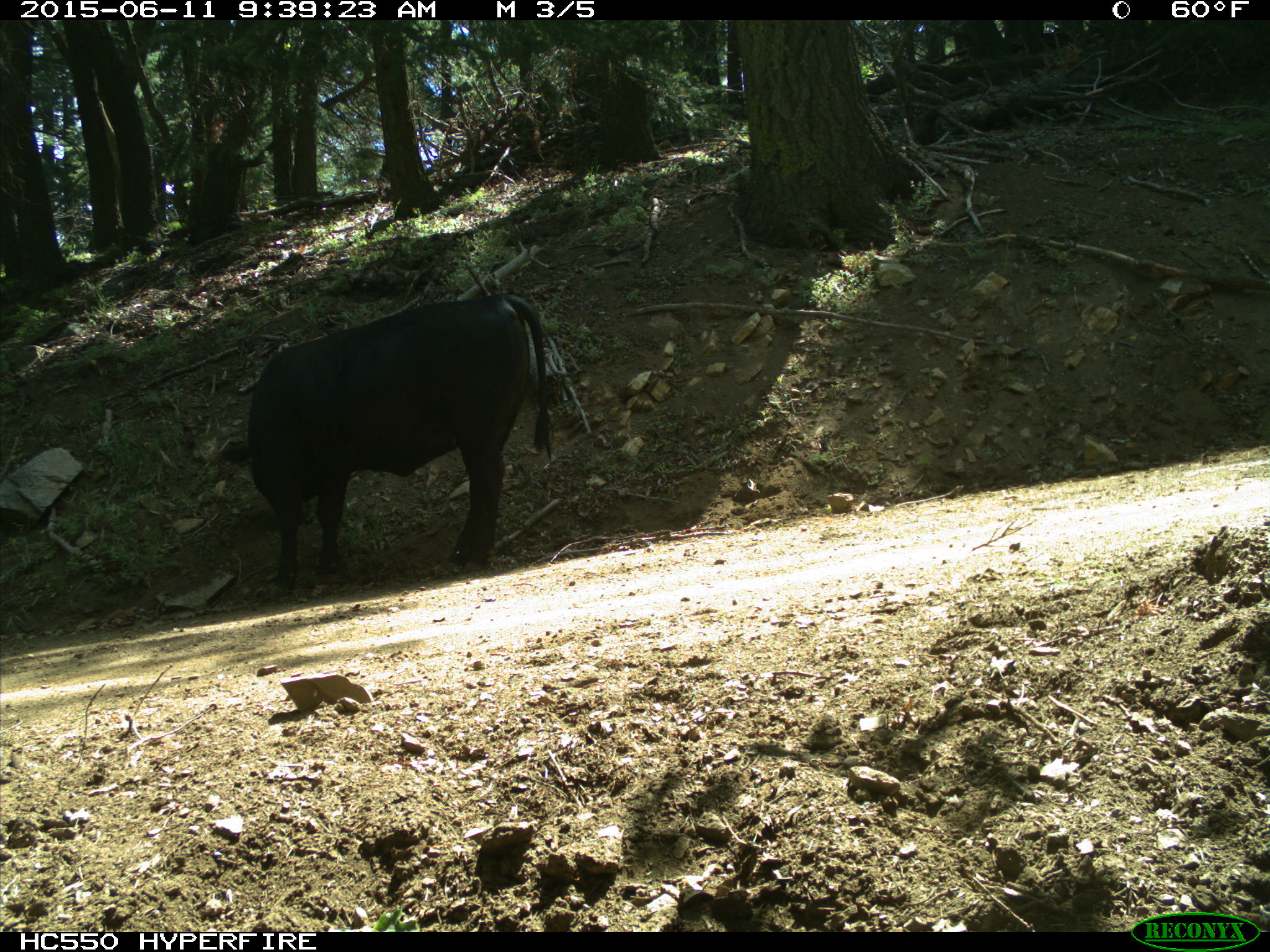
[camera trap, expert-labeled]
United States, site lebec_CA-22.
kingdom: Animalia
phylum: Chordata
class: Mammalia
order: Artiodactyla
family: Bovidae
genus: Bos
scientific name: Bos taurus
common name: domestic cow